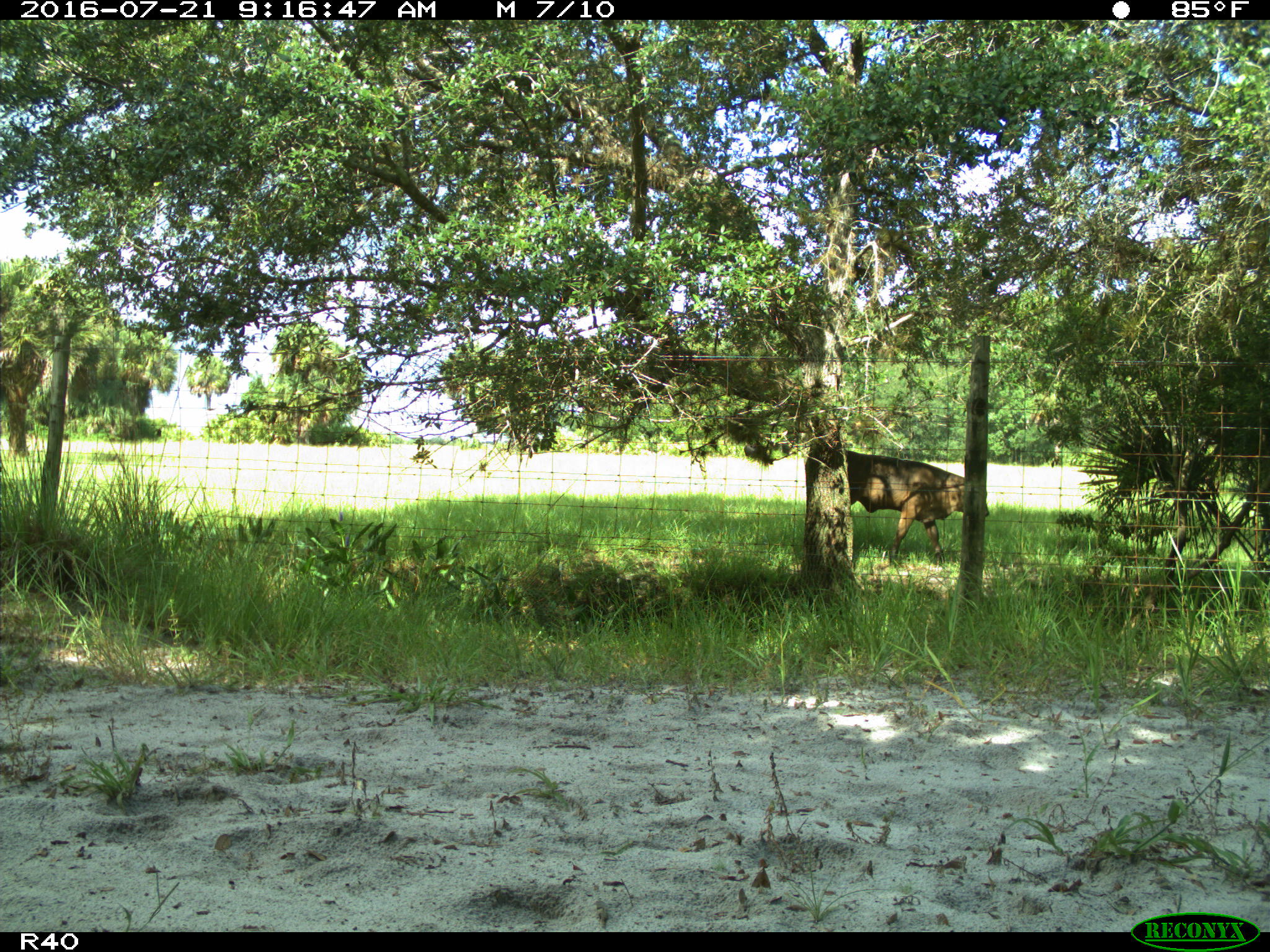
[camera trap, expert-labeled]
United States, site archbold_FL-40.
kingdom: Animalia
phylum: Chordata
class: Mammalia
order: Artiodactyla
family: Bovidae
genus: Bos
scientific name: Bos taurus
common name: domestic cow